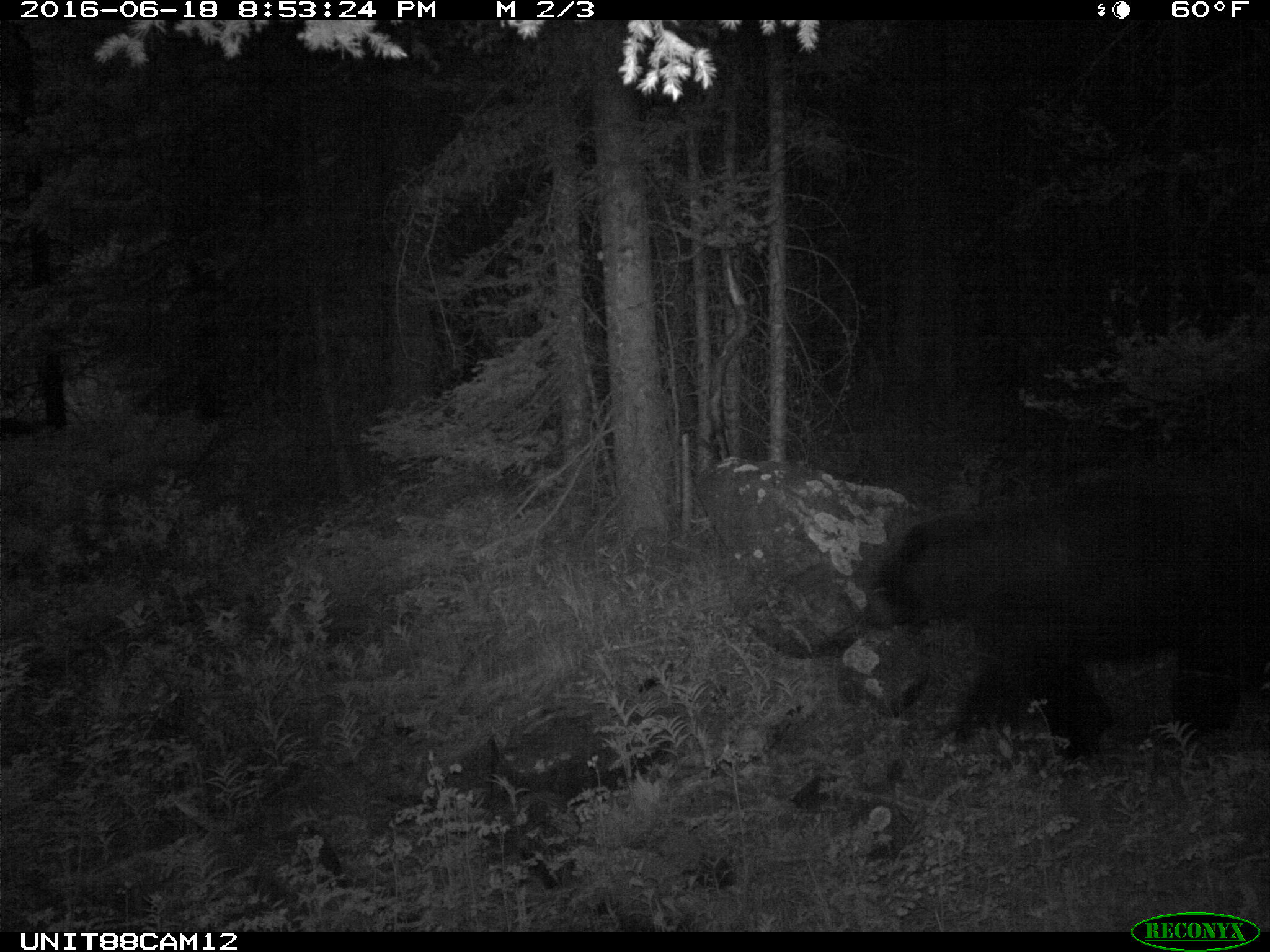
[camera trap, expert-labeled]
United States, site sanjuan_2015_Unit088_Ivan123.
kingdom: Animalia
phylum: Chordata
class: Mammalia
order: Carnivora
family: Ursidae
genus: Ursus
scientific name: Ursus americanus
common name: american black bear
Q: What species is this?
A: Ursus americanus (american black bear).